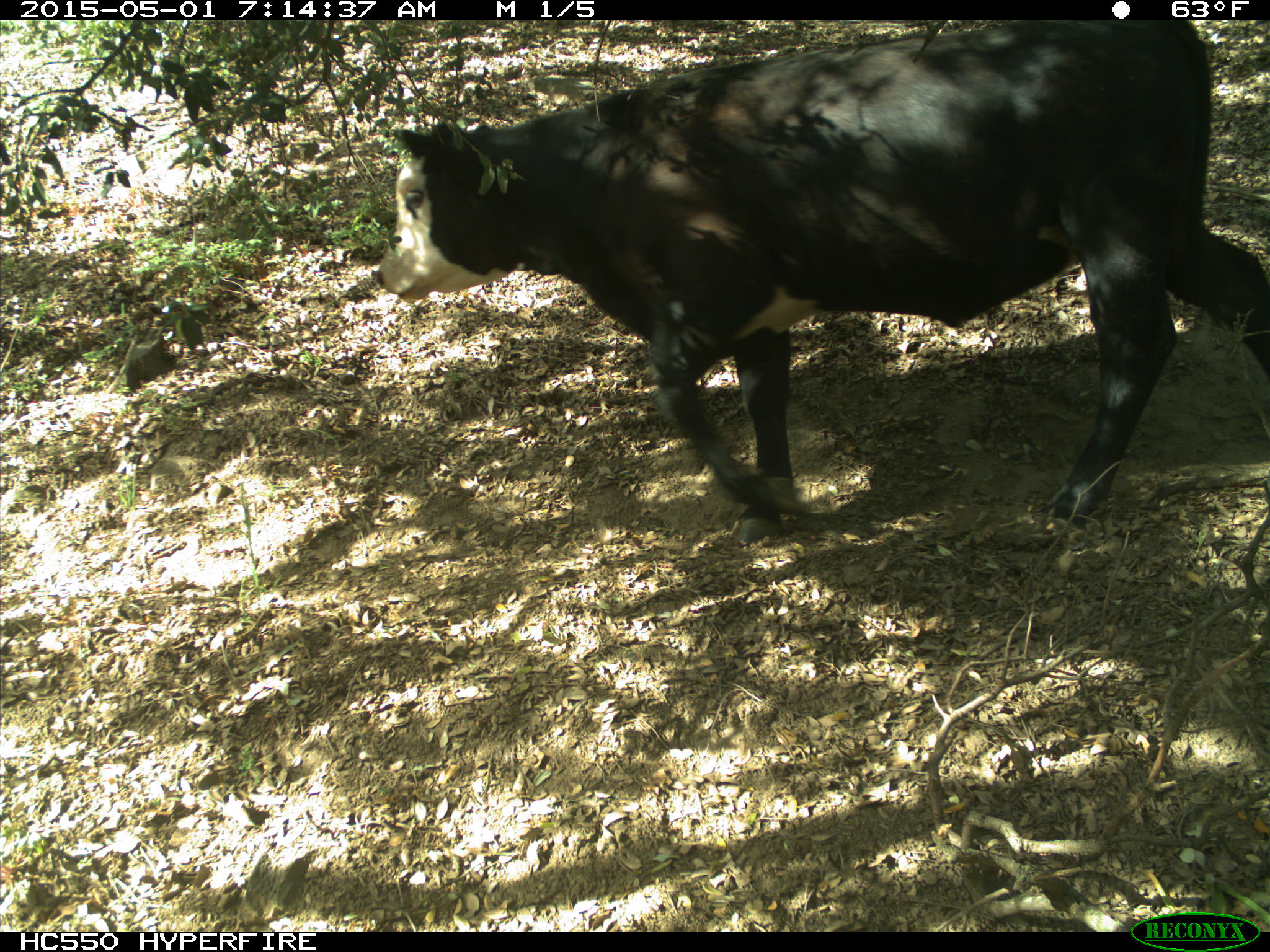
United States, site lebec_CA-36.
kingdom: Animalia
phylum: Chordata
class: Mammalia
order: Artiodactyla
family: Bovidae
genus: Bos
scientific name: Bos taurus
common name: domestic cow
Bos taurus (domestic cow).